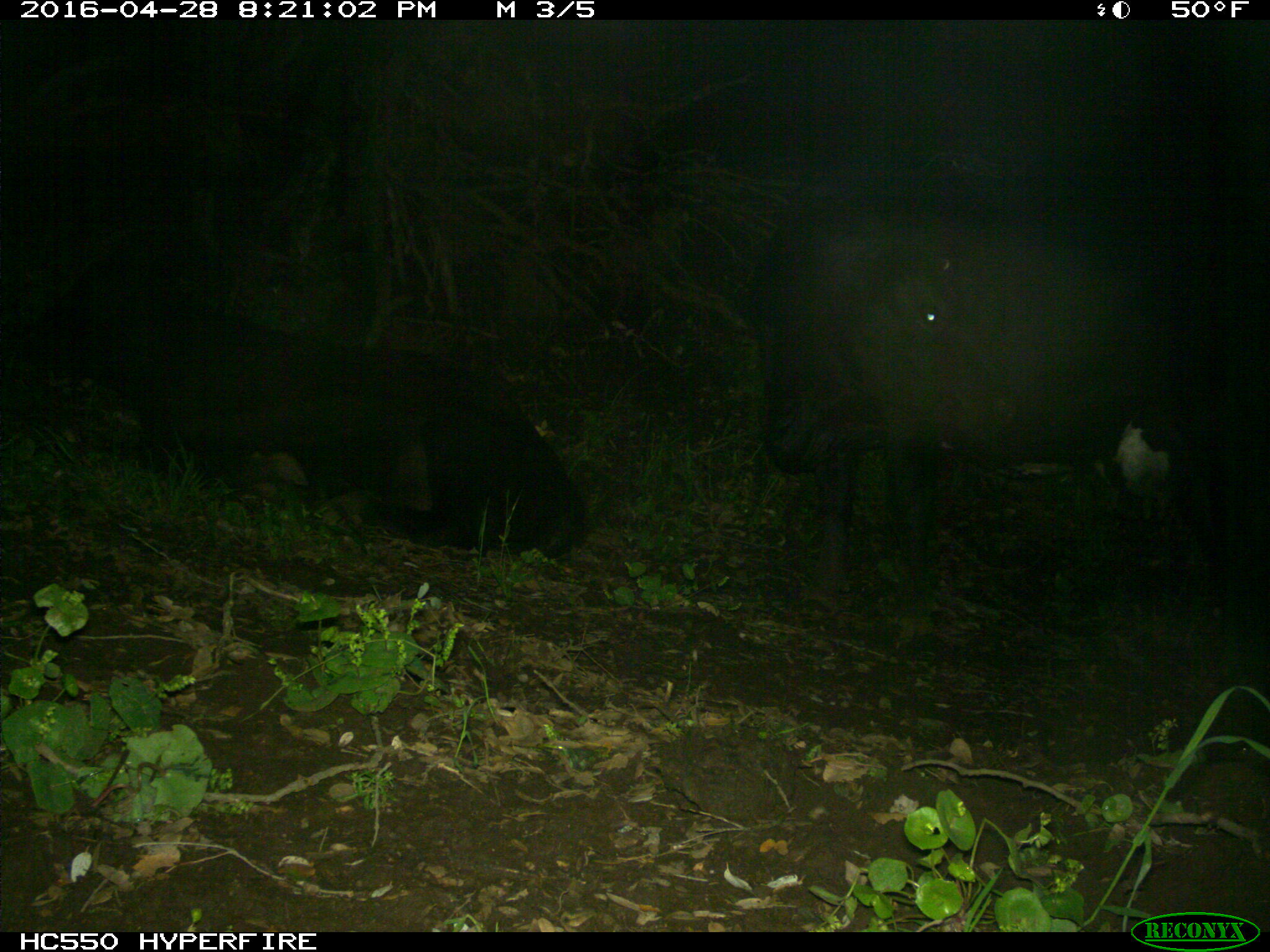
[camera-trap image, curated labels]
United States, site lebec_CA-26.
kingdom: Animalia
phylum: Chordata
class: Mammalia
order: Artiodactyla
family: Bovidae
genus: Bos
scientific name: Bos taurus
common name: domestic cow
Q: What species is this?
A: Bos taurus (domestic cow).